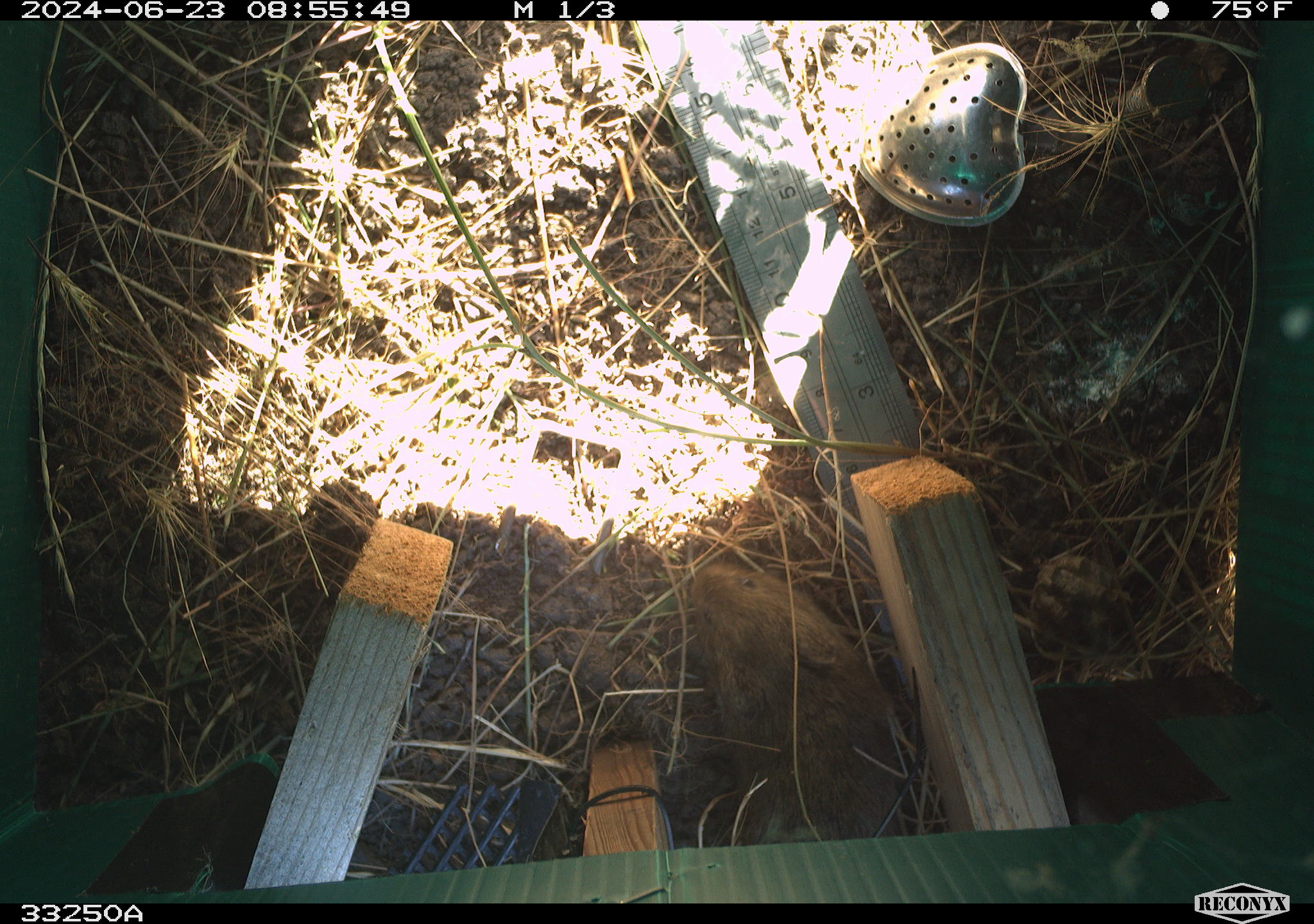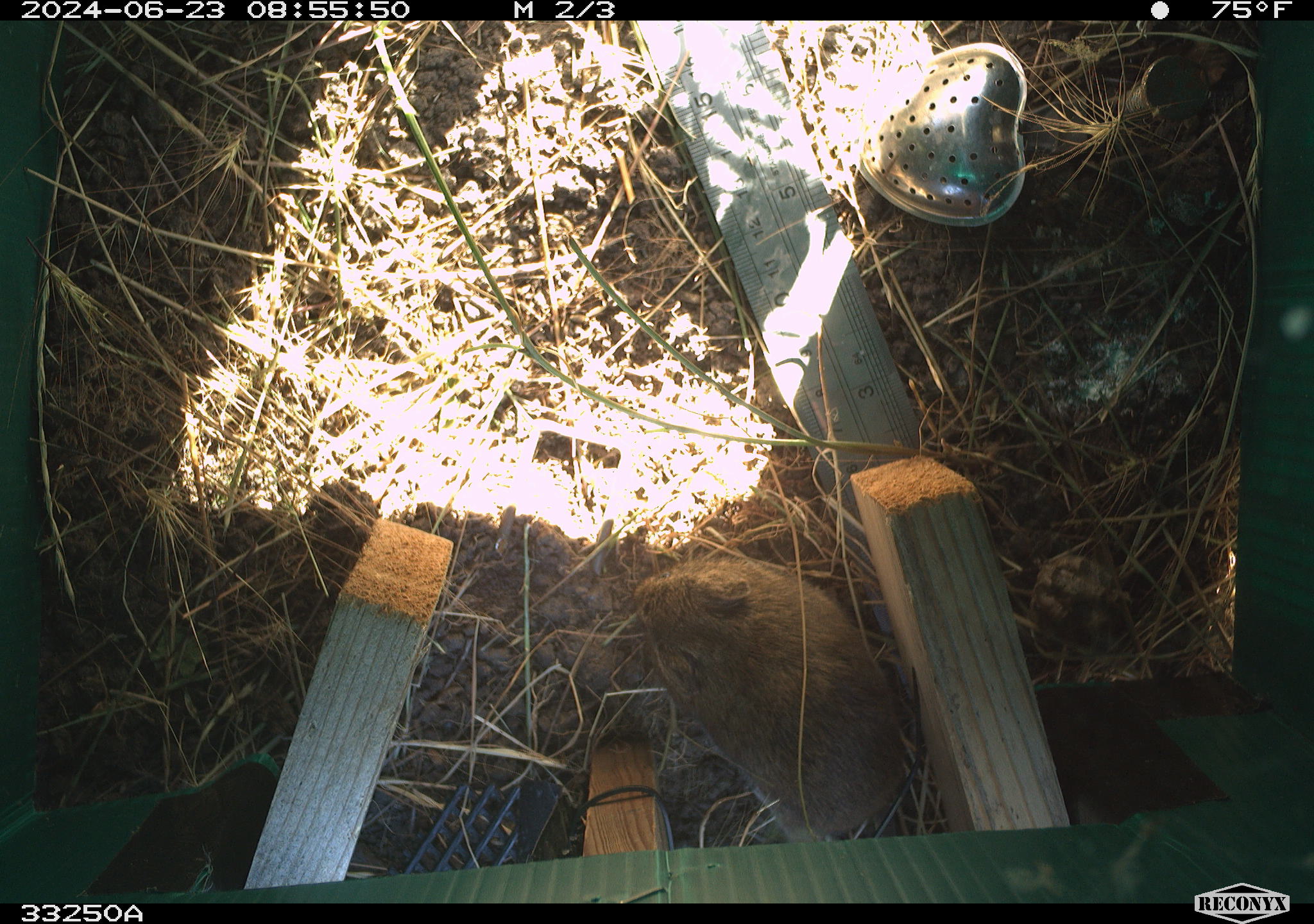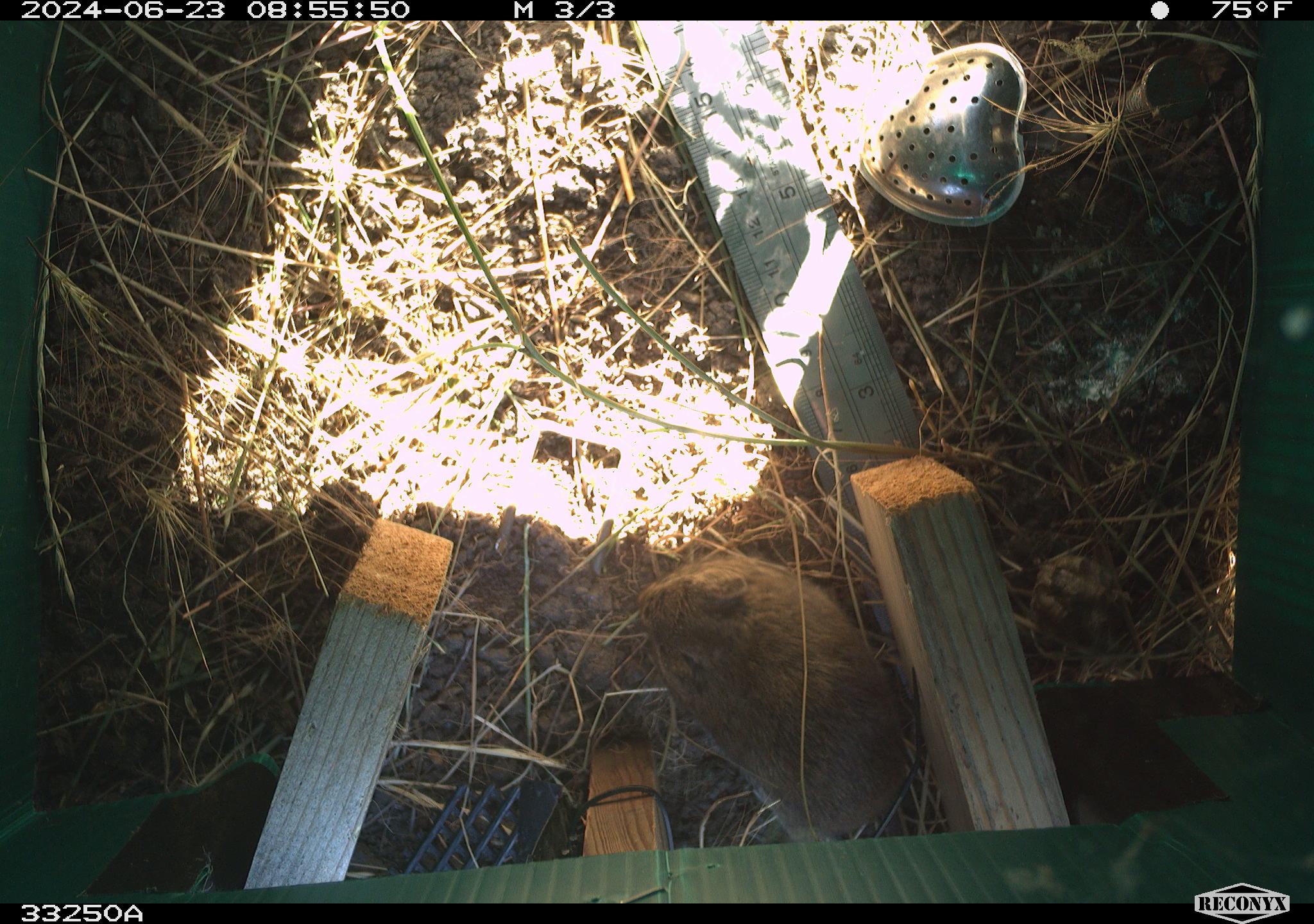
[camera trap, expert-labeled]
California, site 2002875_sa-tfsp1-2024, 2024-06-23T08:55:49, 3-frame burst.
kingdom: Animalia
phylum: Chordata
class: Mammalia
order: Rodentia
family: Cricetidae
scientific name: Arvicolinae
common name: voles, lemmings, and muskrats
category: arvicolinae subfamily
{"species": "arvicolinae subfamily (voles, lemmings, and muskrats) (Arvicolinae)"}